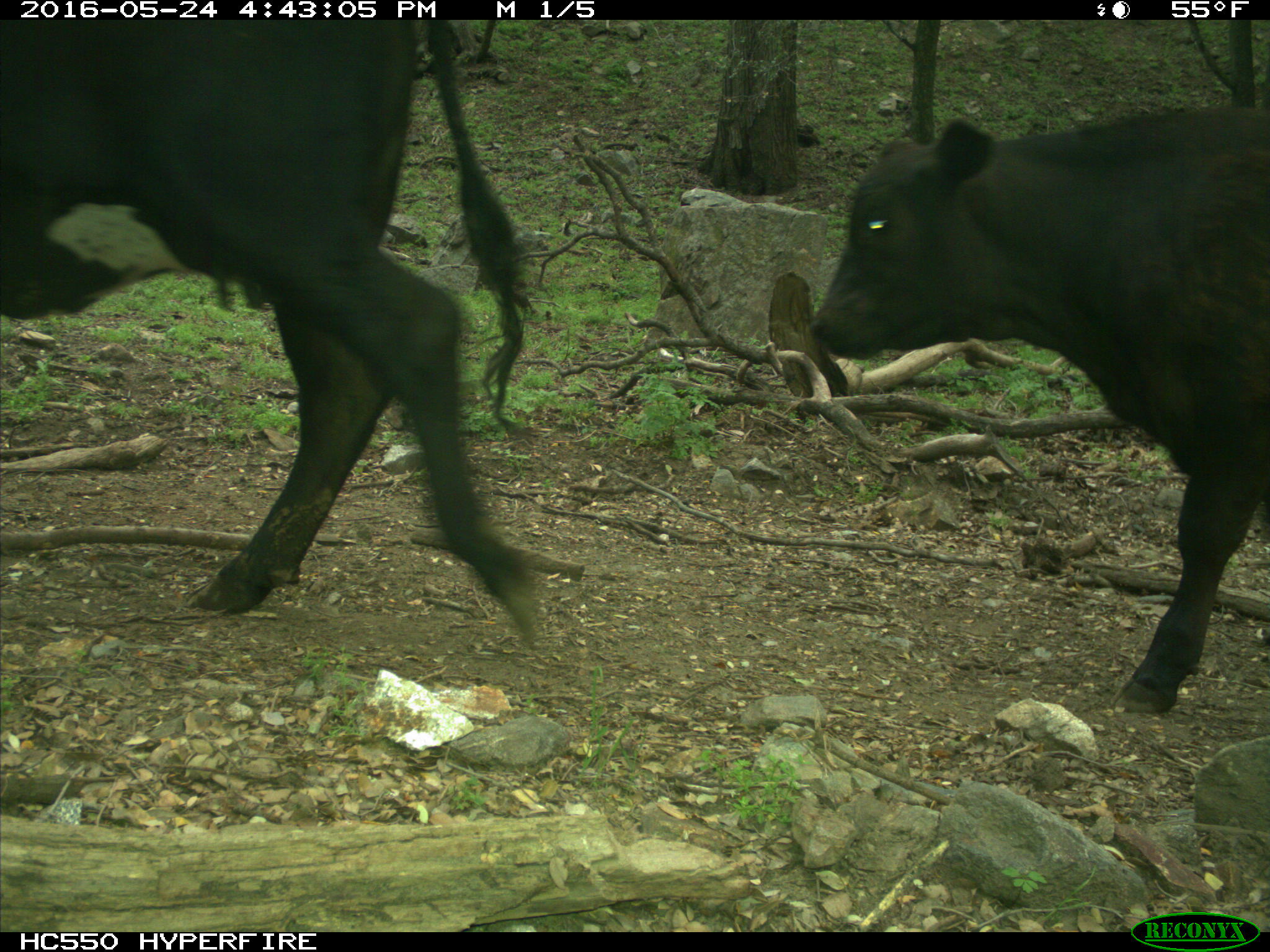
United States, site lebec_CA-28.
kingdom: Animalia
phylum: Chordata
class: Mammalia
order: Artiodactyla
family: Bovidae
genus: Bos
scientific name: Bos taurus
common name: domestic cow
Bos taurus (domestic cow).